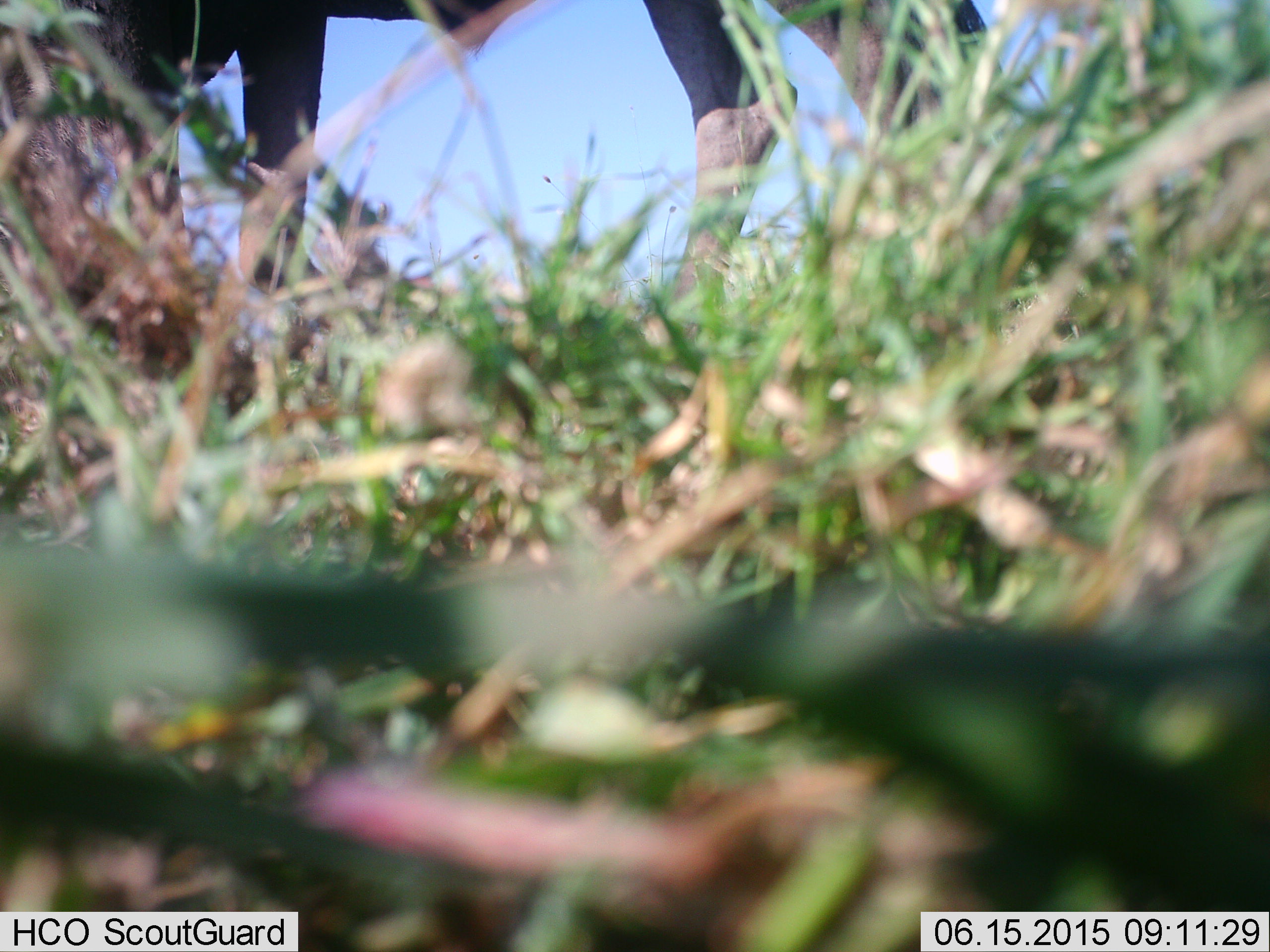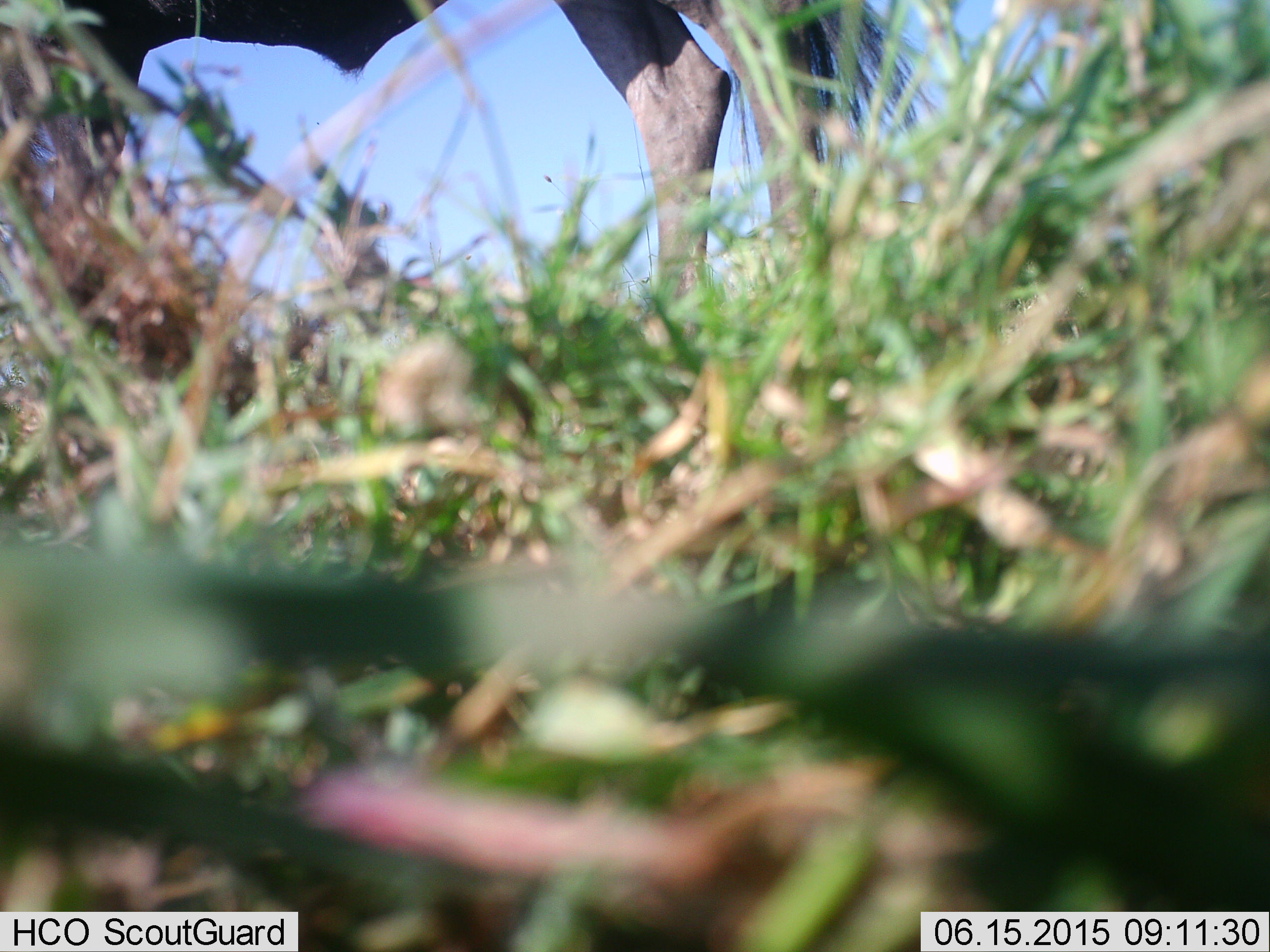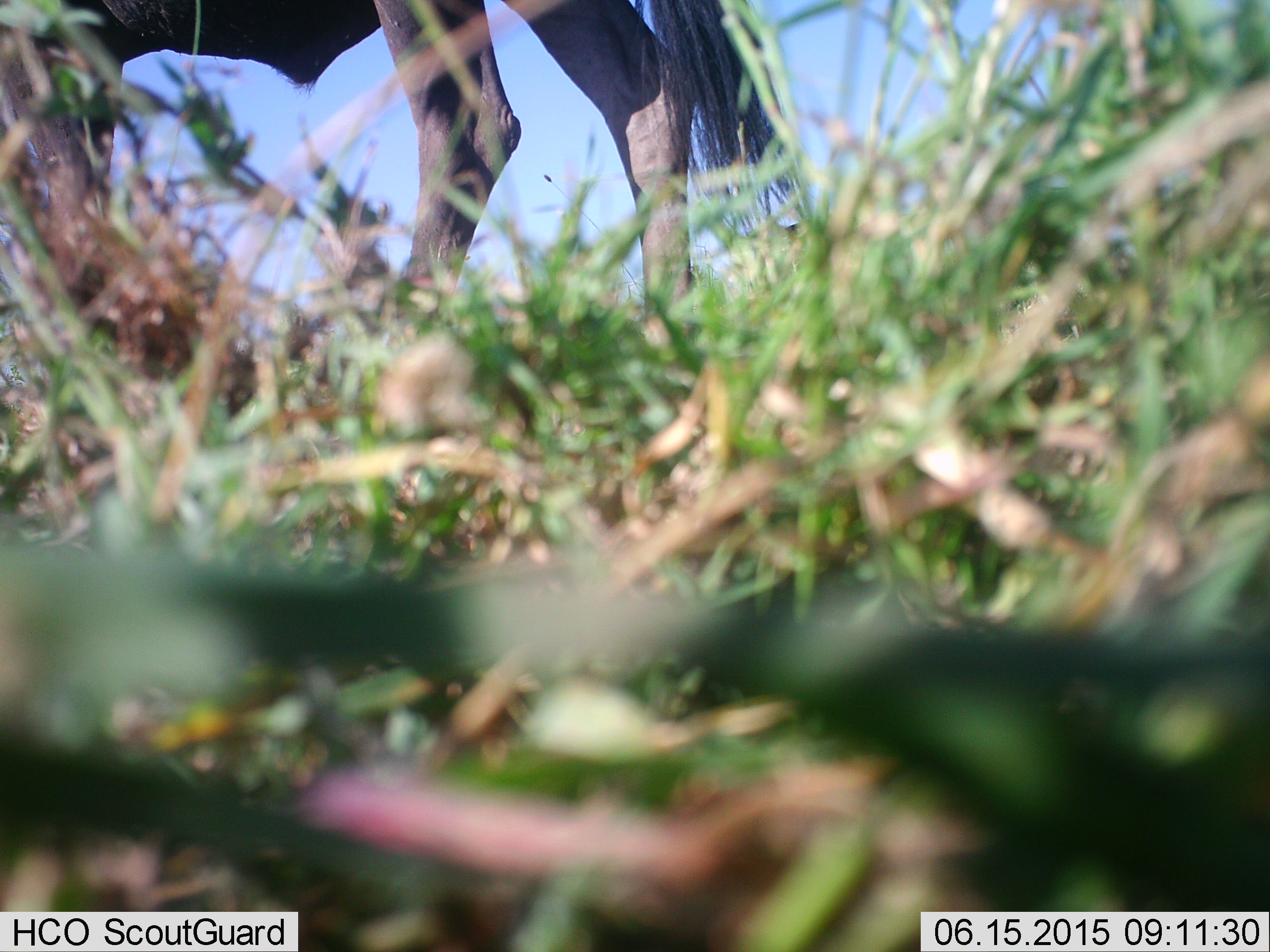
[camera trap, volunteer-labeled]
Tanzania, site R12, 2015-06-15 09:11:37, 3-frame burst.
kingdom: Animalia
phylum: Chordata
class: Mammalia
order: Artiodactyla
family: Bovidae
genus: Connochaetes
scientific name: Connochaetes taurinus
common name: blue wildebeest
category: wildebeest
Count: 1.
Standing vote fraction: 60%.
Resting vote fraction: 0%.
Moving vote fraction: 50%.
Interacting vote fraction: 0%.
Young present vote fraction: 0%.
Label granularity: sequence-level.